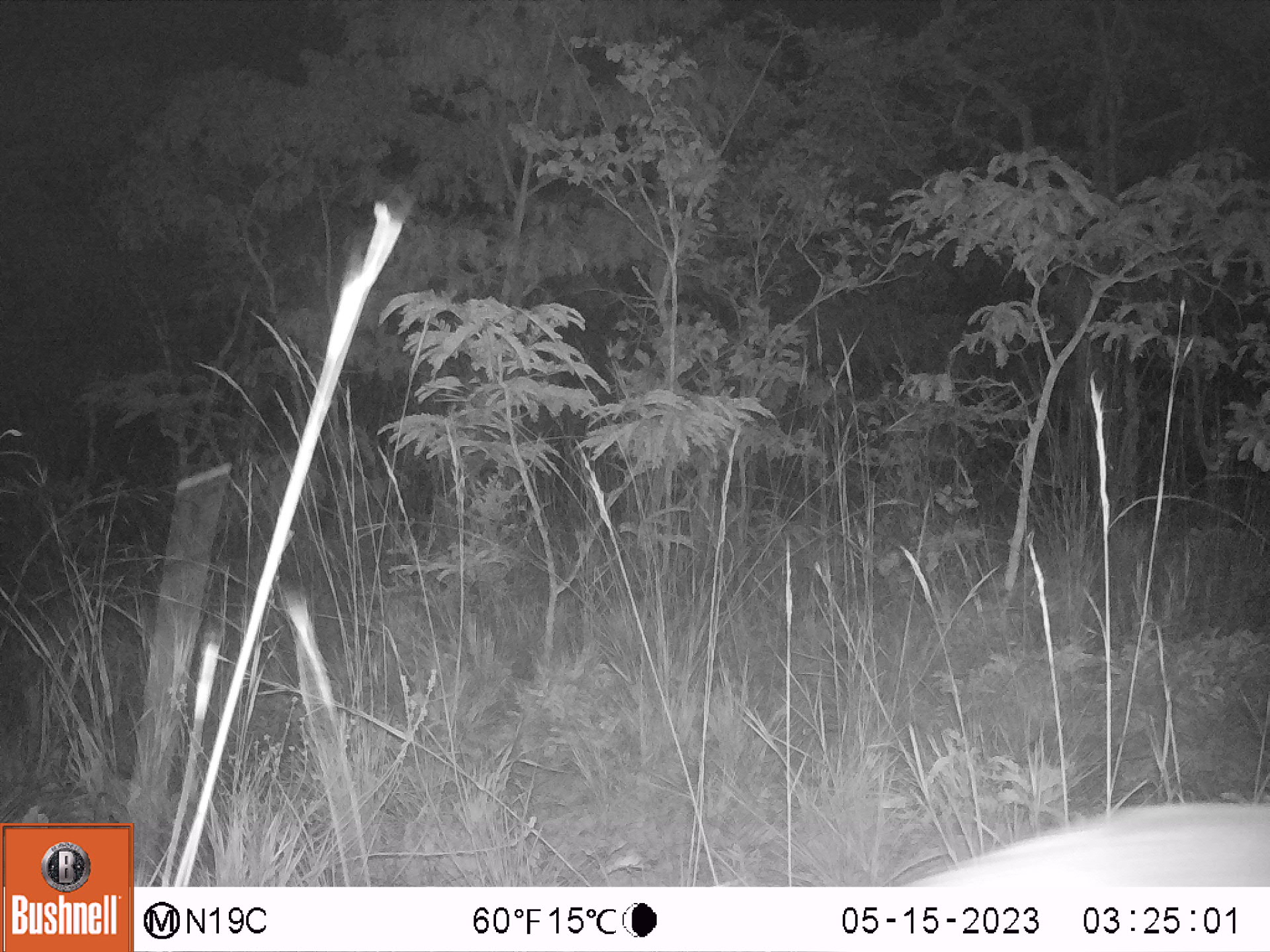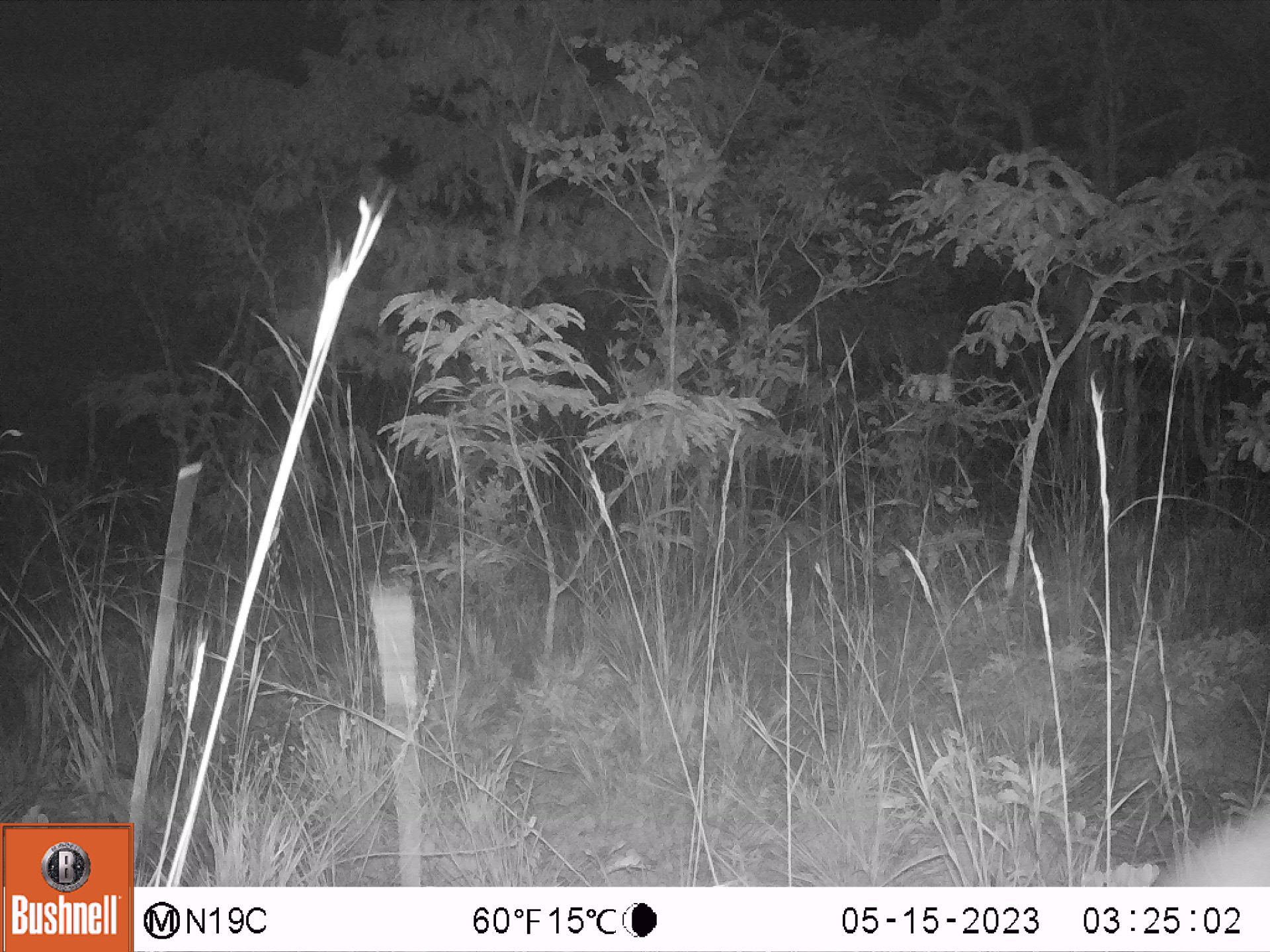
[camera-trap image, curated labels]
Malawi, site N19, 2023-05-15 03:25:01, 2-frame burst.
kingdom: Animalia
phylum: Chordata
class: Mammalia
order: Artiodactyla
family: Suidae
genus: Potamochoerus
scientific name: Potamochoerus larvatus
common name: bushpig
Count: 1.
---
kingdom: Animalia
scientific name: Animalia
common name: other animal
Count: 1.